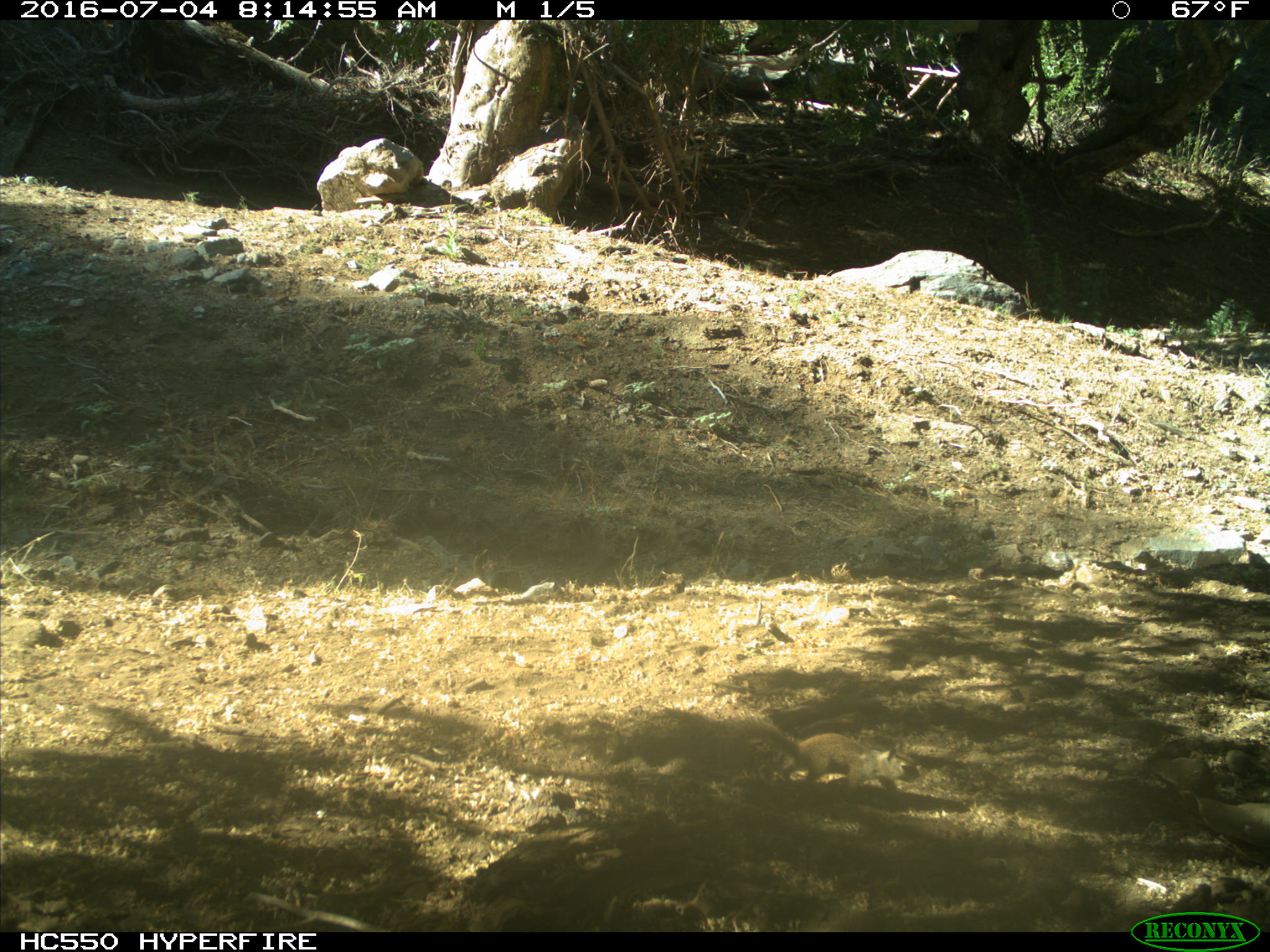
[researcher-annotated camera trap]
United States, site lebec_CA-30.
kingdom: Animalia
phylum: Chordata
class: Mammalia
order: Rodentia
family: Sciuridae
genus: Otospermophilus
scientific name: Otospermophilus beecheyi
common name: california ground squirrel